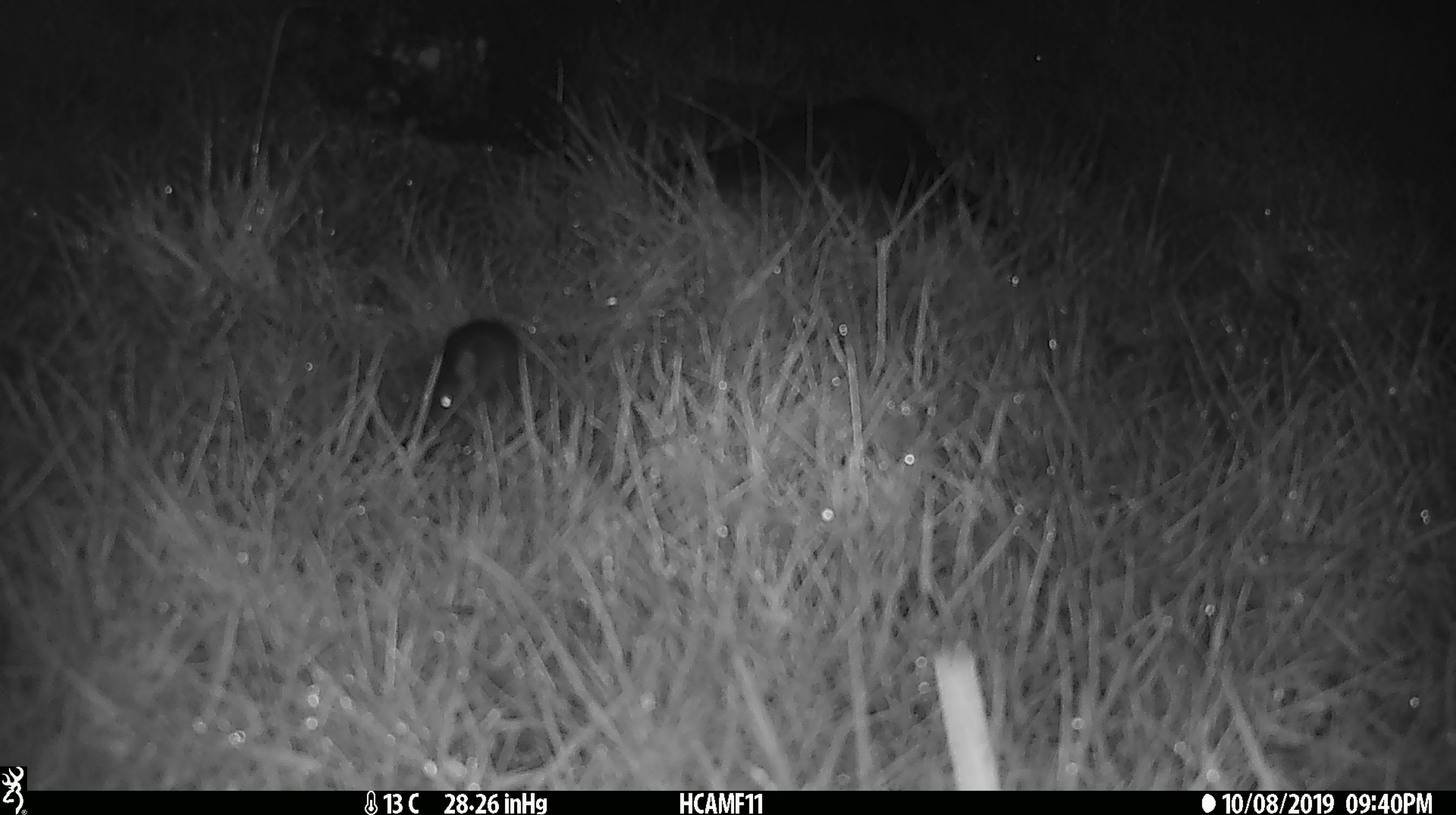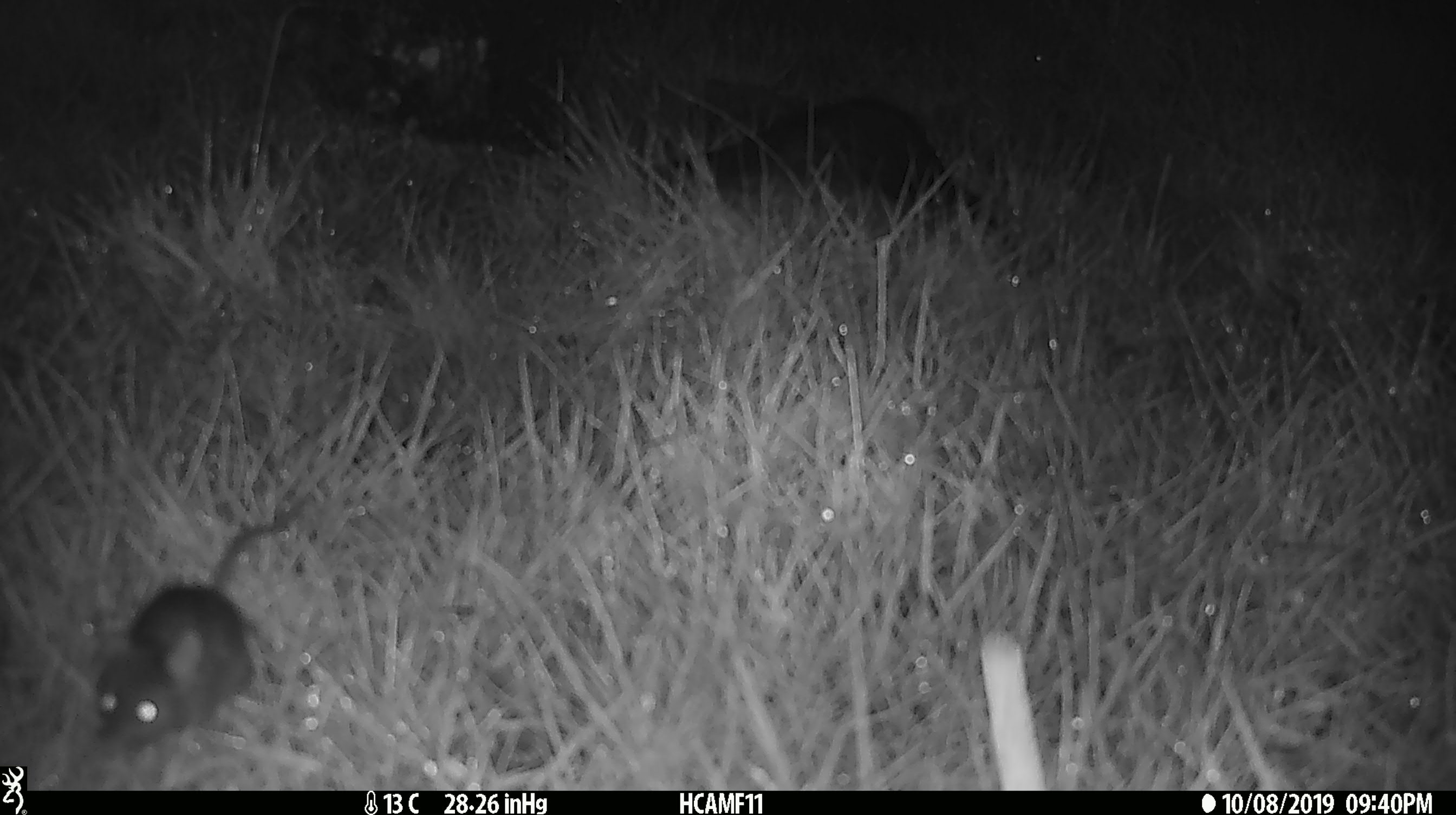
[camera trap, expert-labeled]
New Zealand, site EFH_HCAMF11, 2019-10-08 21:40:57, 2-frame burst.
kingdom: Animalia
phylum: Chordata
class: Mammalia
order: Rodentia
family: Muridae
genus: Mus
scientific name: Mus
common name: mouse